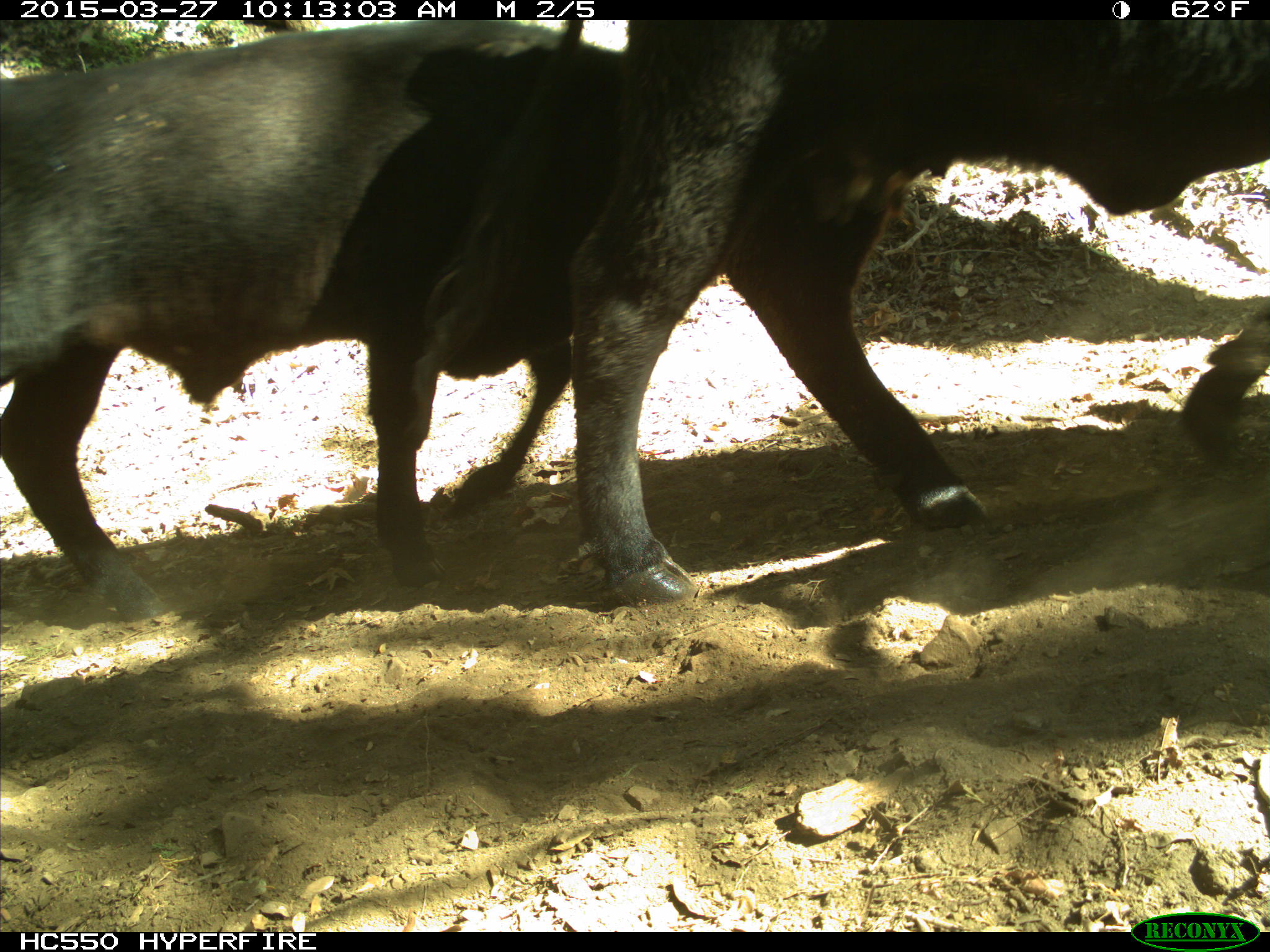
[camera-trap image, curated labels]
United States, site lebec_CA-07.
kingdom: Animalia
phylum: Chordata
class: Mammalia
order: Artiodactyla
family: Bovidae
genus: Bos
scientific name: Bos taurus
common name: domestic cow